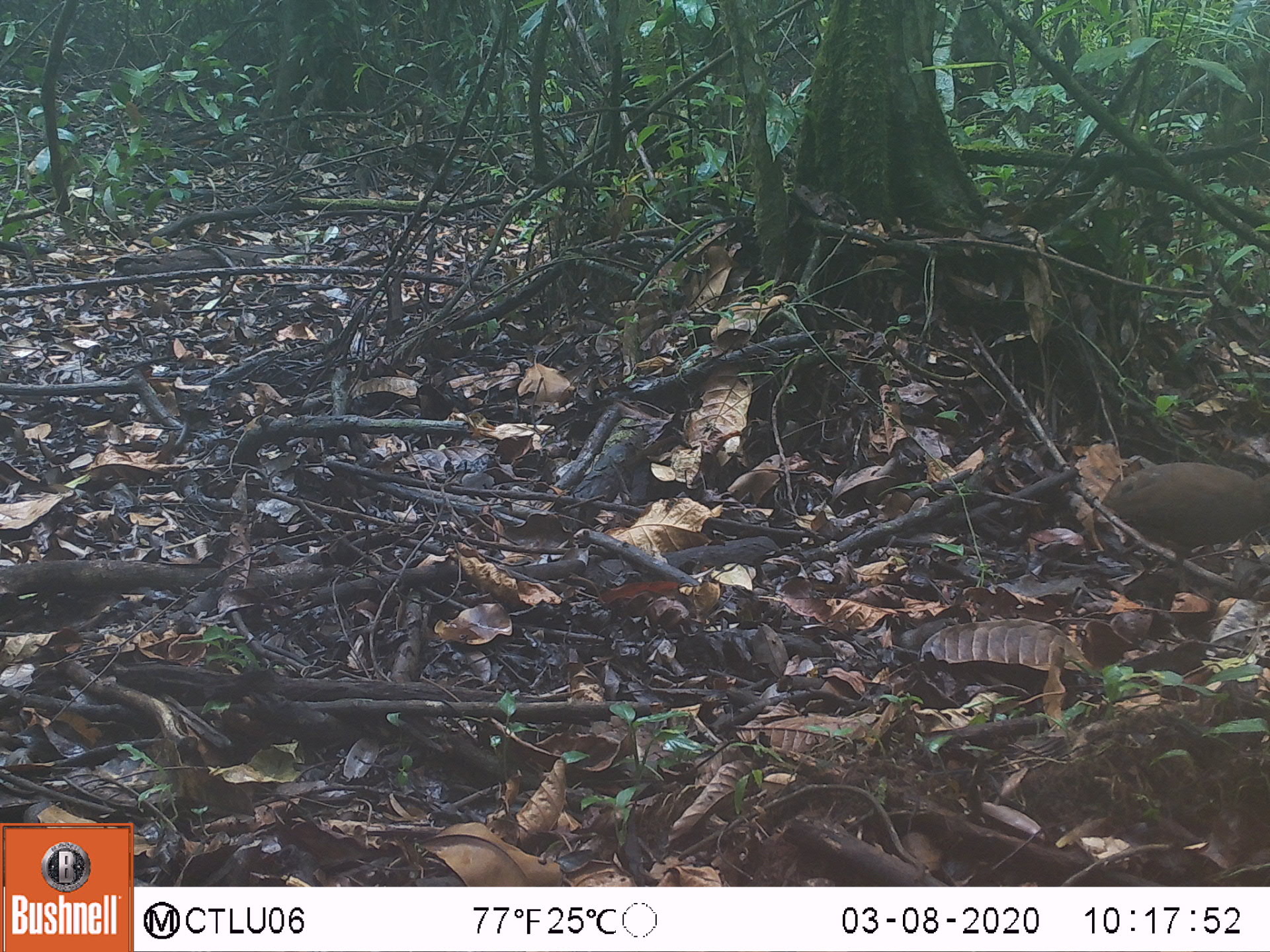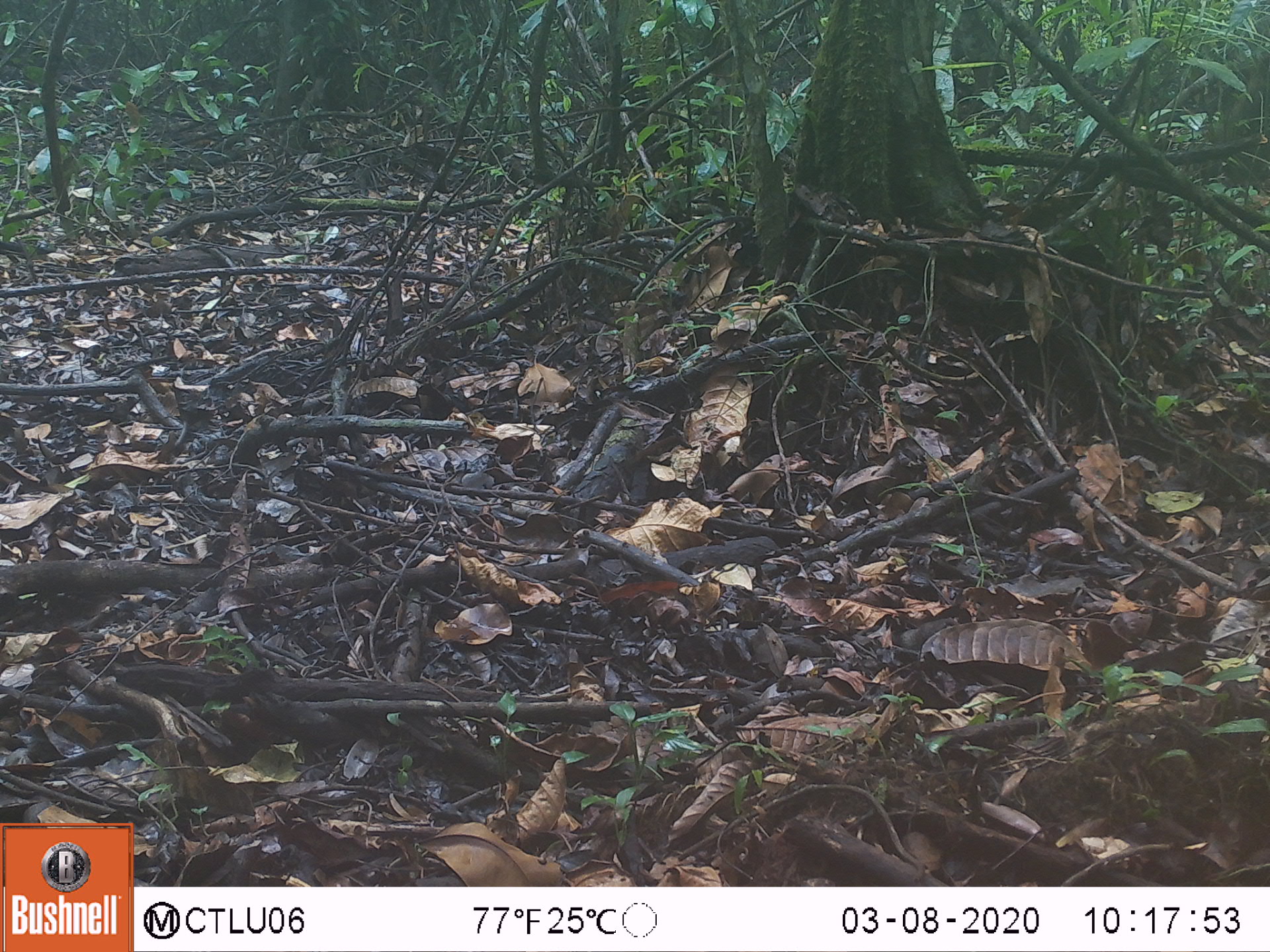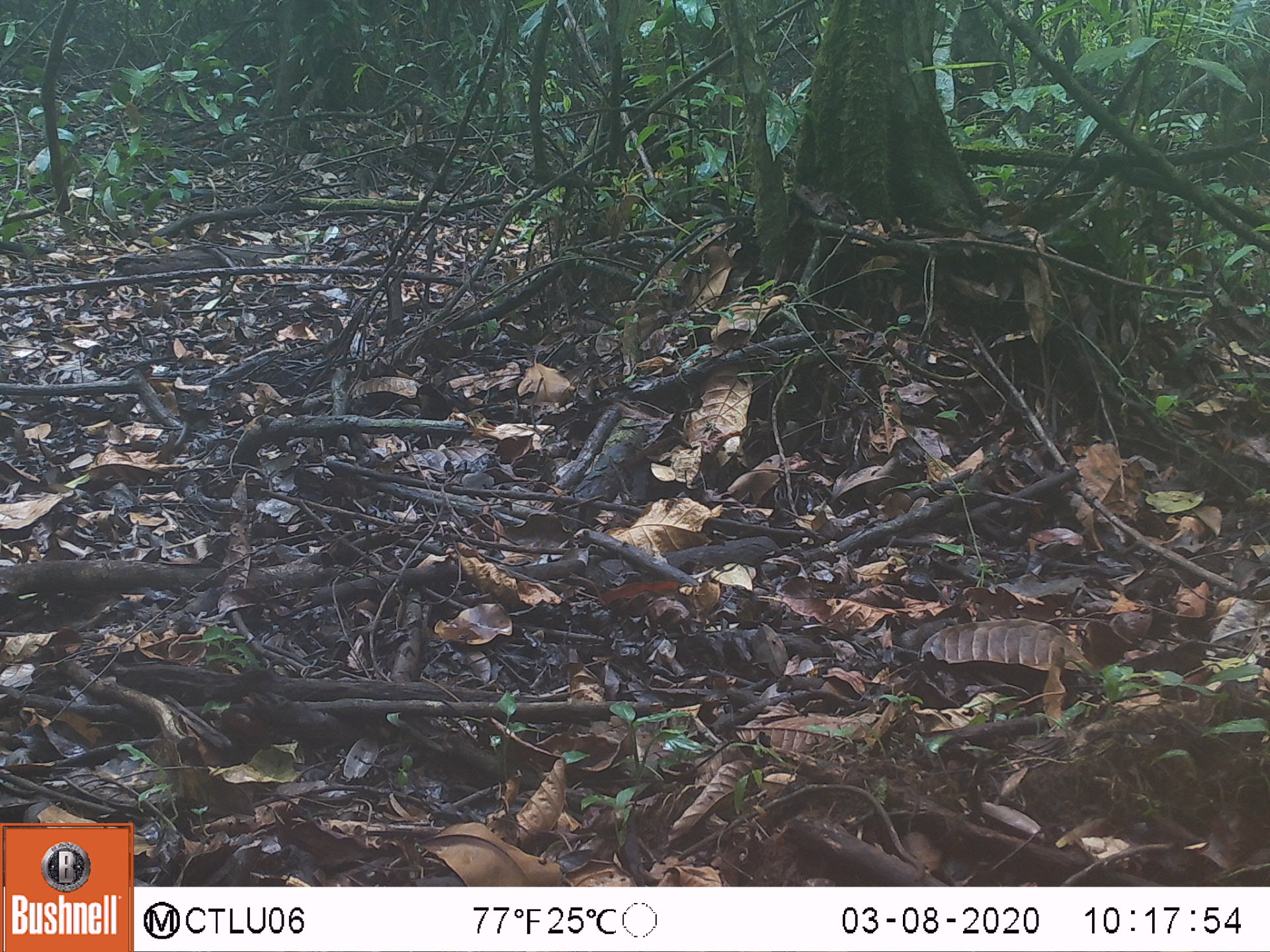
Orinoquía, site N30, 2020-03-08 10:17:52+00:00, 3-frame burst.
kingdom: Animalia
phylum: Chordata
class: Aves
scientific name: Aves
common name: bird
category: unknown bird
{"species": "unknown bird (bird) (Aves)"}